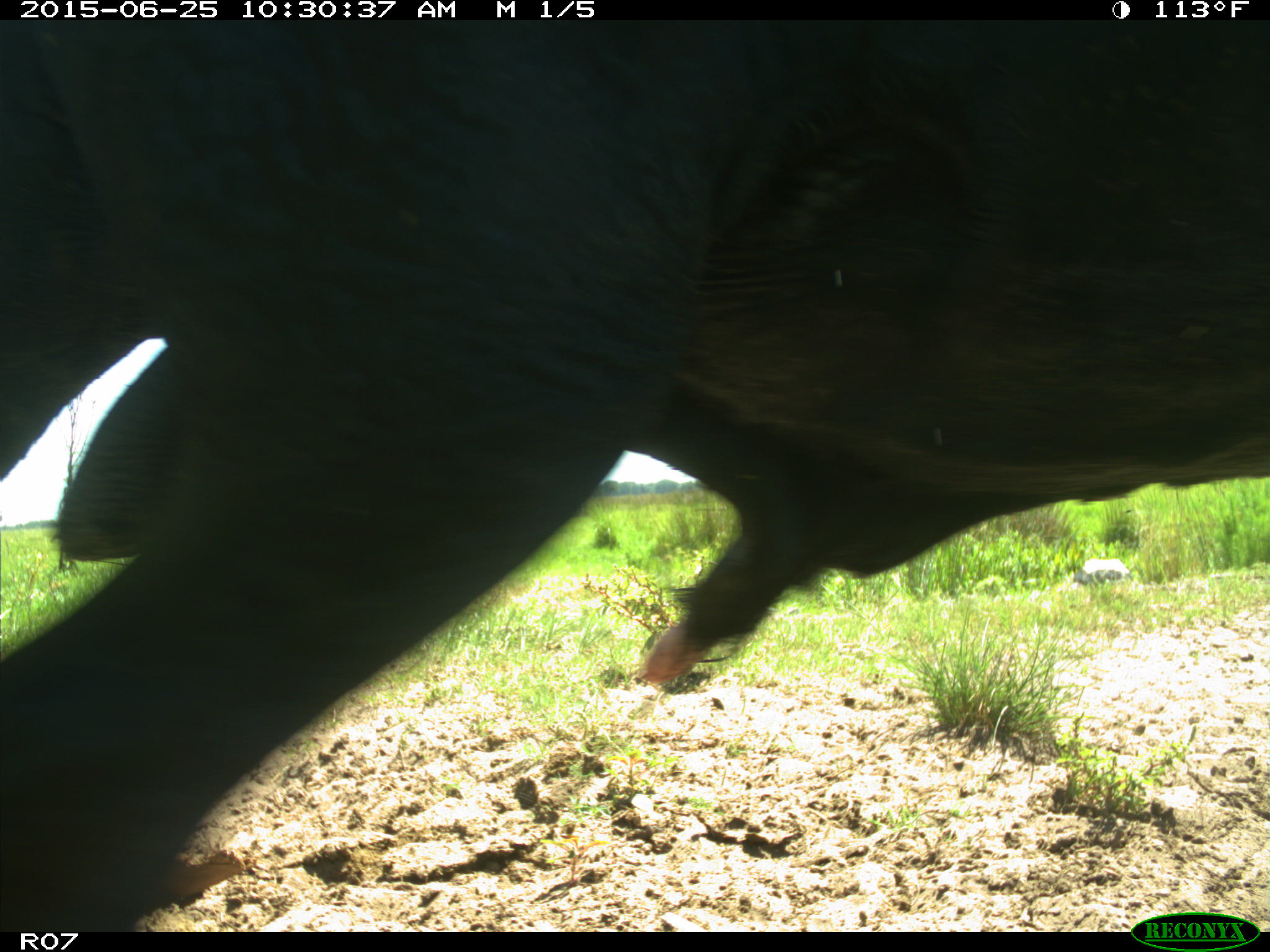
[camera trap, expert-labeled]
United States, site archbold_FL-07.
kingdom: Animalia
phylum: Chordata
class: Mammalia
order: Artiodactyla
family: Bovidae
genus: Bos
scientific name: Bos taurus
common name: domestic cow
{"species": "Bos taurus (domestic cow)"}